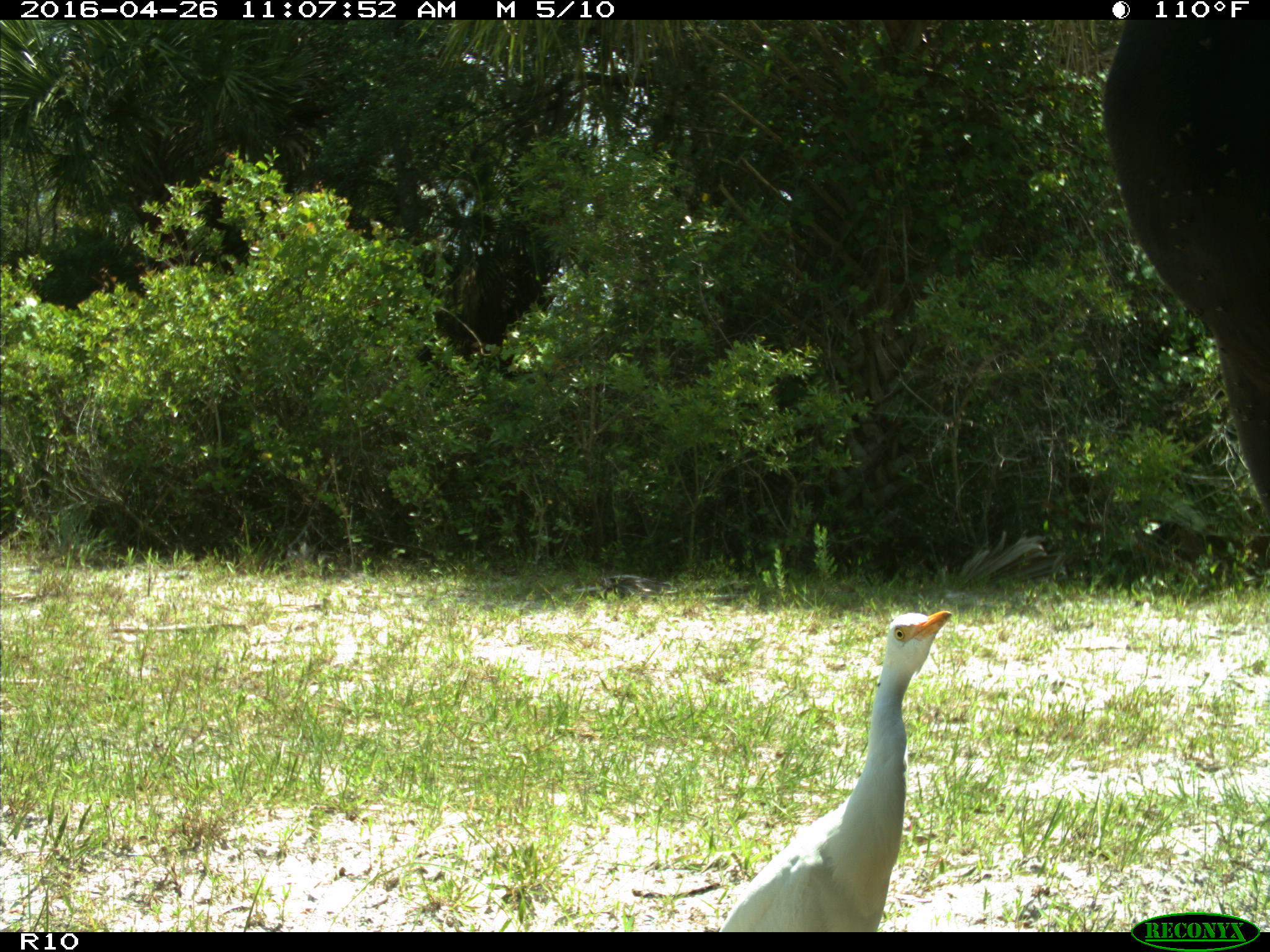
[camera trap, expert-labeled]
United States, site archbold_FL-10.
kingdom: Animalia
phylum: Chordata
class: Mammalia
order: Artiodactyla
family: Bovidae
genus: Bos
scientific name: Bos taurus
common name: domestic cow